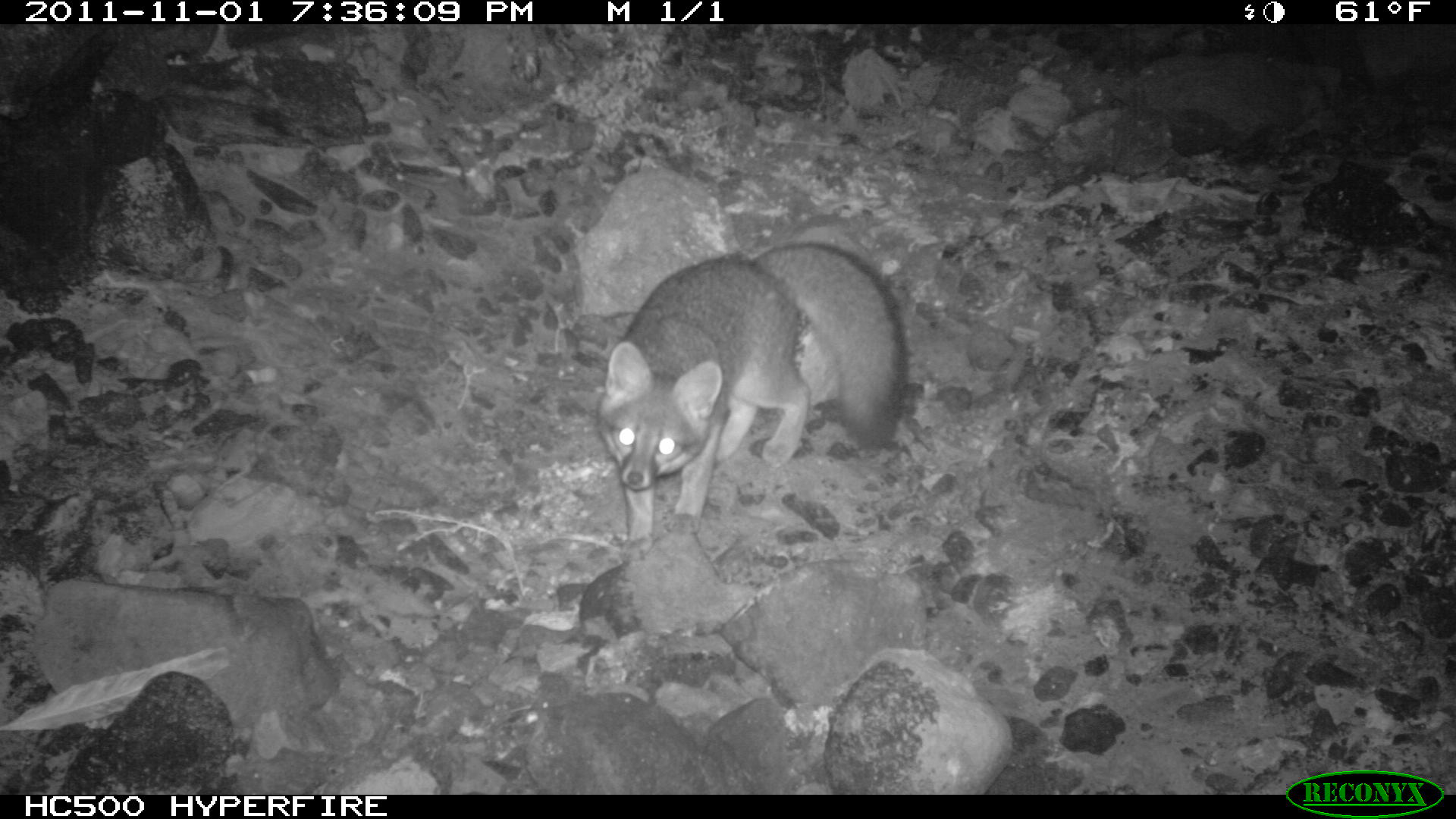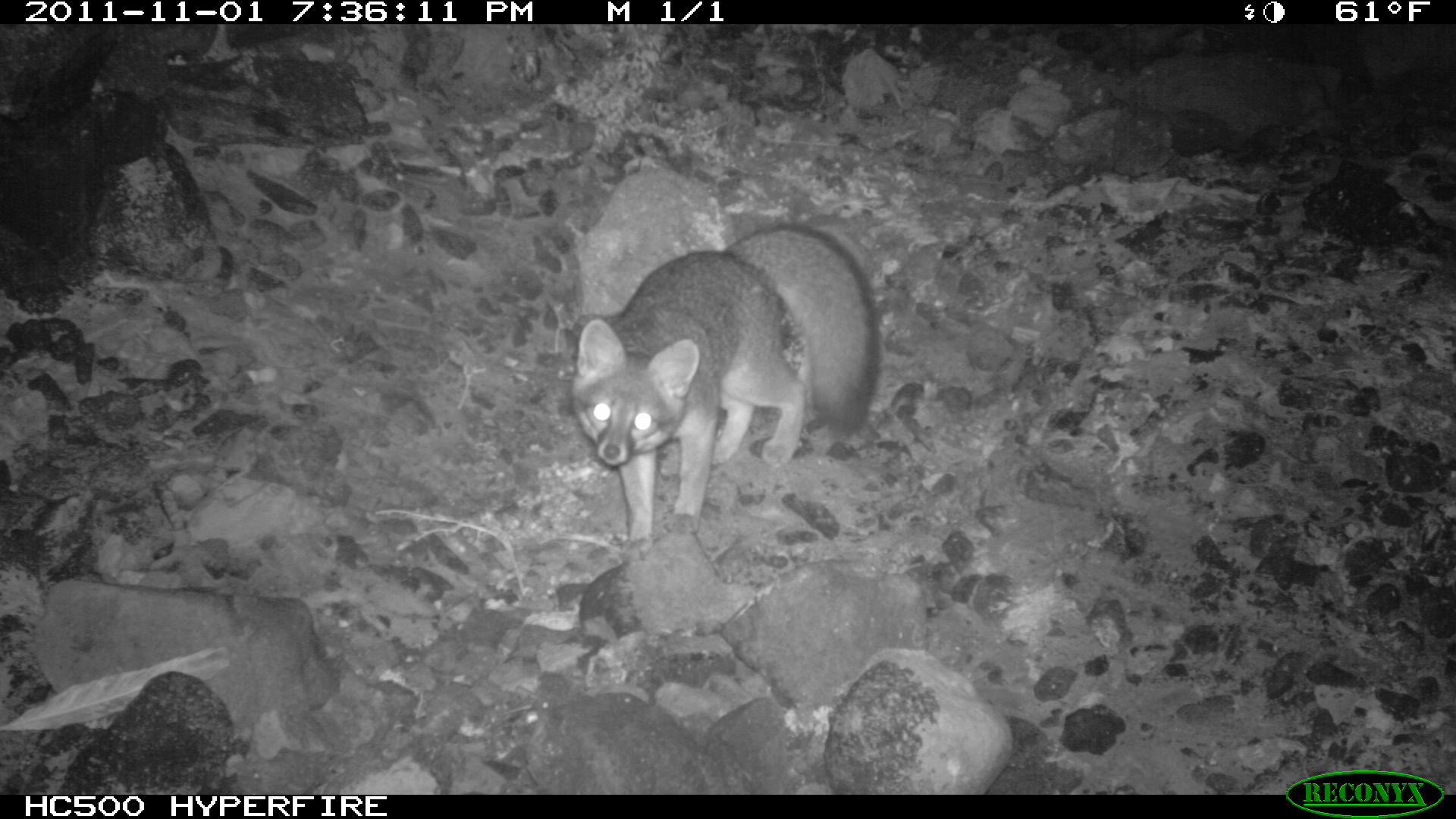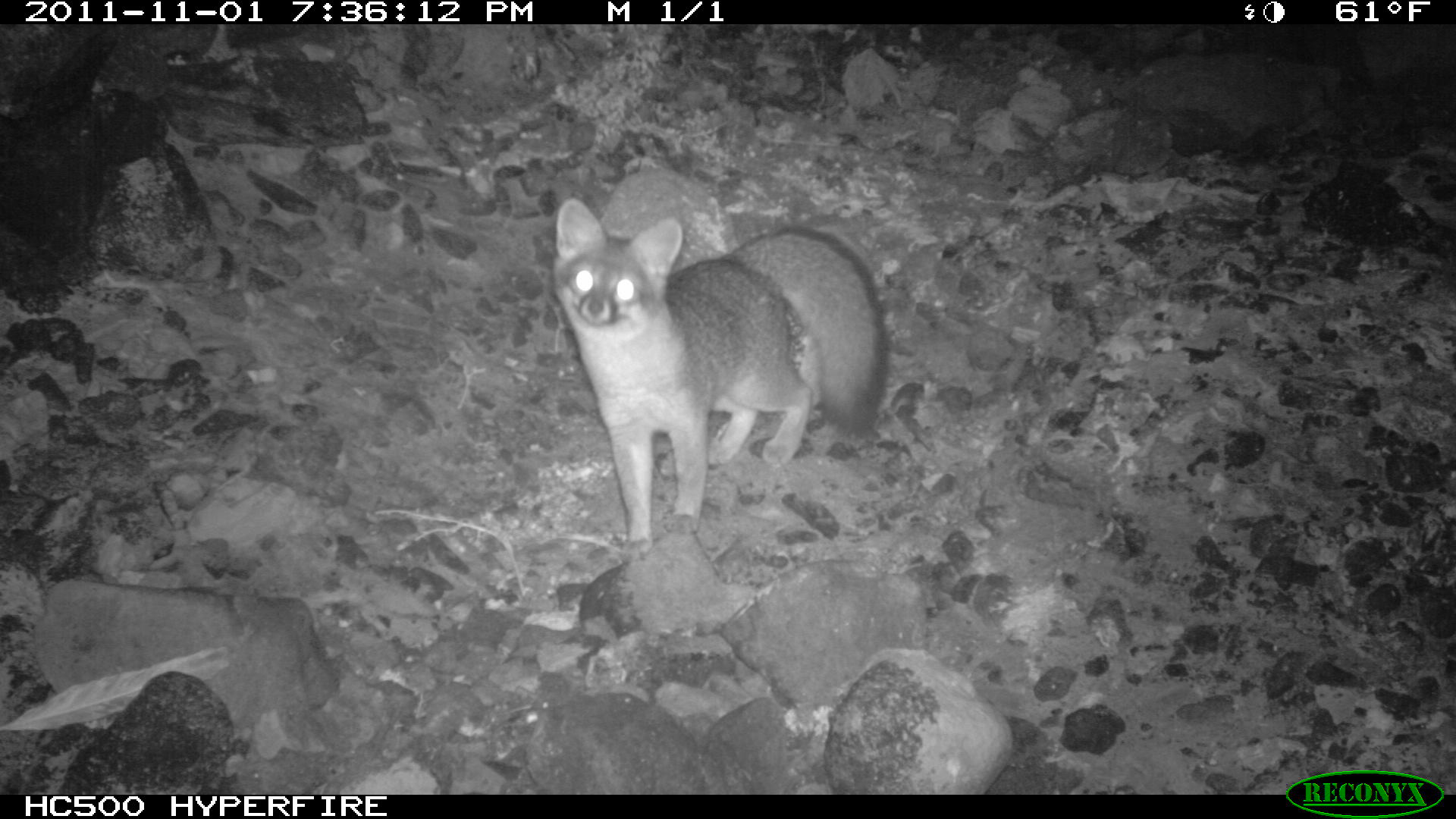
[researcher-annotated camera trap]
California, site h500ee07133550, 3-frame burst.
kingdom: Animalia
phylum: Chordata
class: Mammalia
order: Carnivora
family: Canidae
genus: Urocyon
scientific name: Urocyon littoralis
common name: island fox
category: fox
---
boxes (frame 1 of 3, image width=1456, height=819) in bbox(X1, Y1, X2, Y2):
fox: bbox(597, 243, 907, 560)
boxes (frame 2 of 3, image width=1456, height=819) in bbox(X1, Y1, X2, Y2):
fox: bbox(575, 221, 881, 563)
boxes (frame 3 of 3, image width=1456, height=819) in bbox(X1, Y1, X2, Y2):
fox: bbox(552, 197, 890, 557)